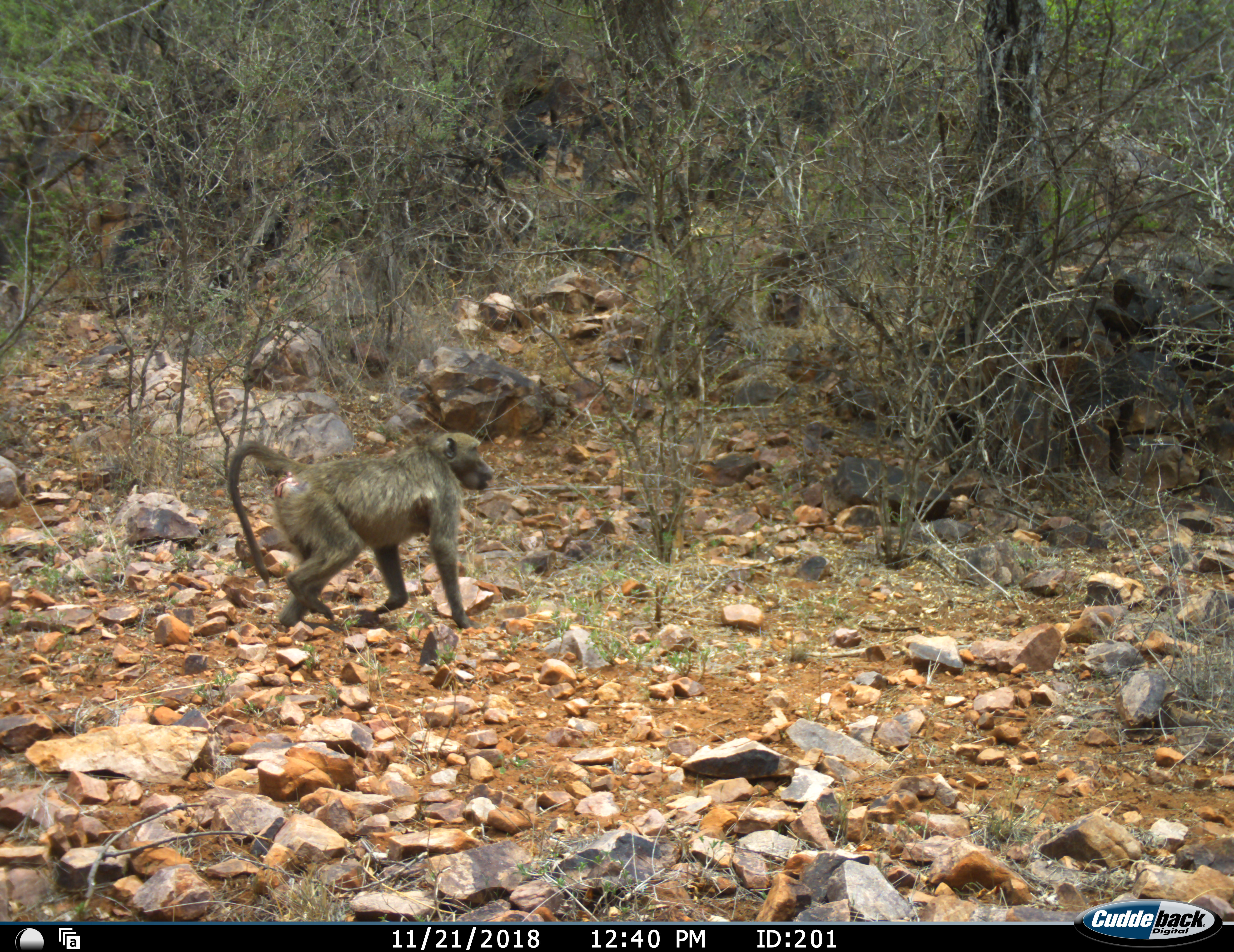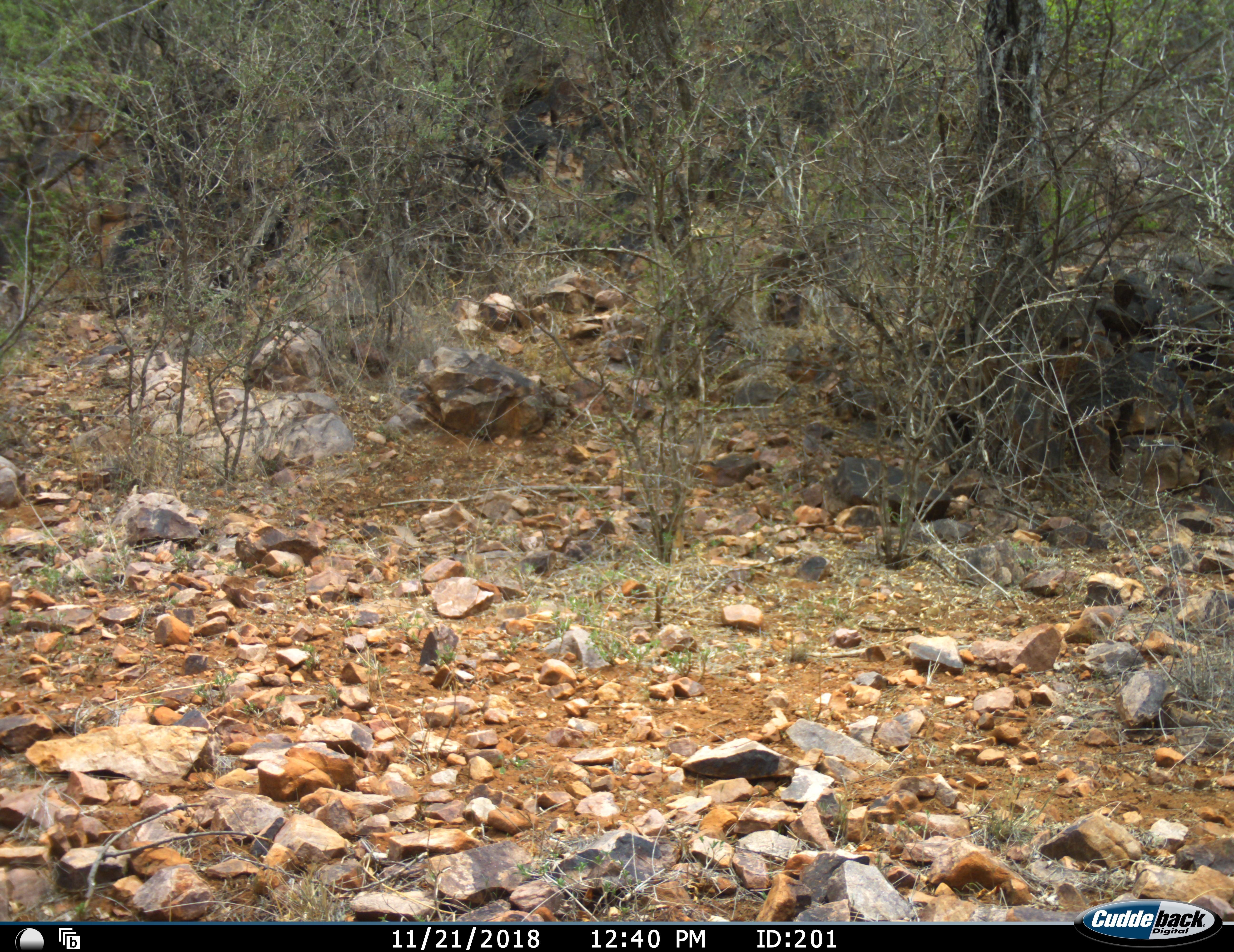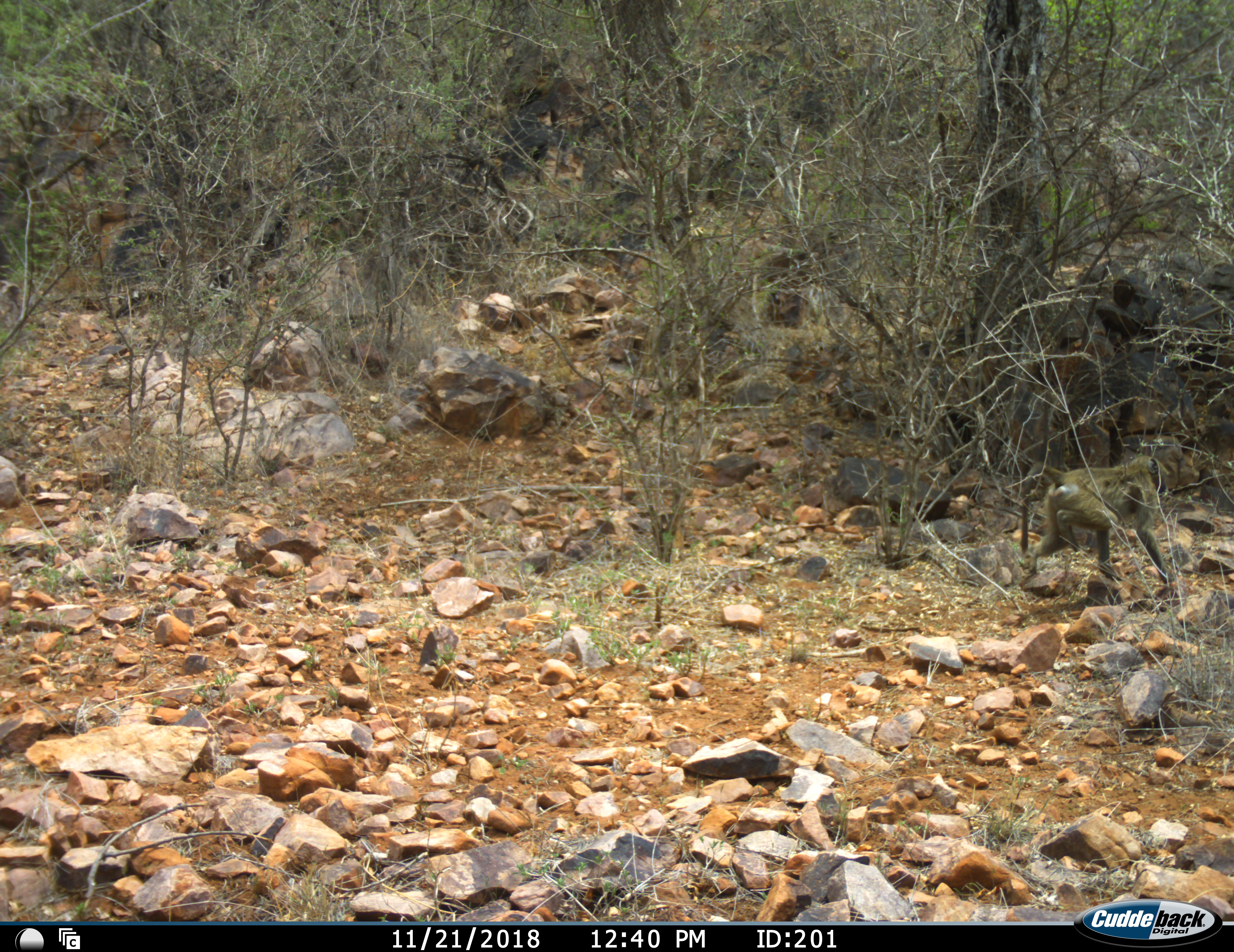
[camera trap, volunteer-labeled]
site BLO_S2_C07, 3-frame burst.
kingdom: Animalia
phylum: Chordata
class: Mammalia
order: Primates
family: Cercopithecidae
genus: Papio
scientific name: Papio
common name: baboon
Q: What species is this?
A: Baboon (Papio).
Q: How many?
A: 1.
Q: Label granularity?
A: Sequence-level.